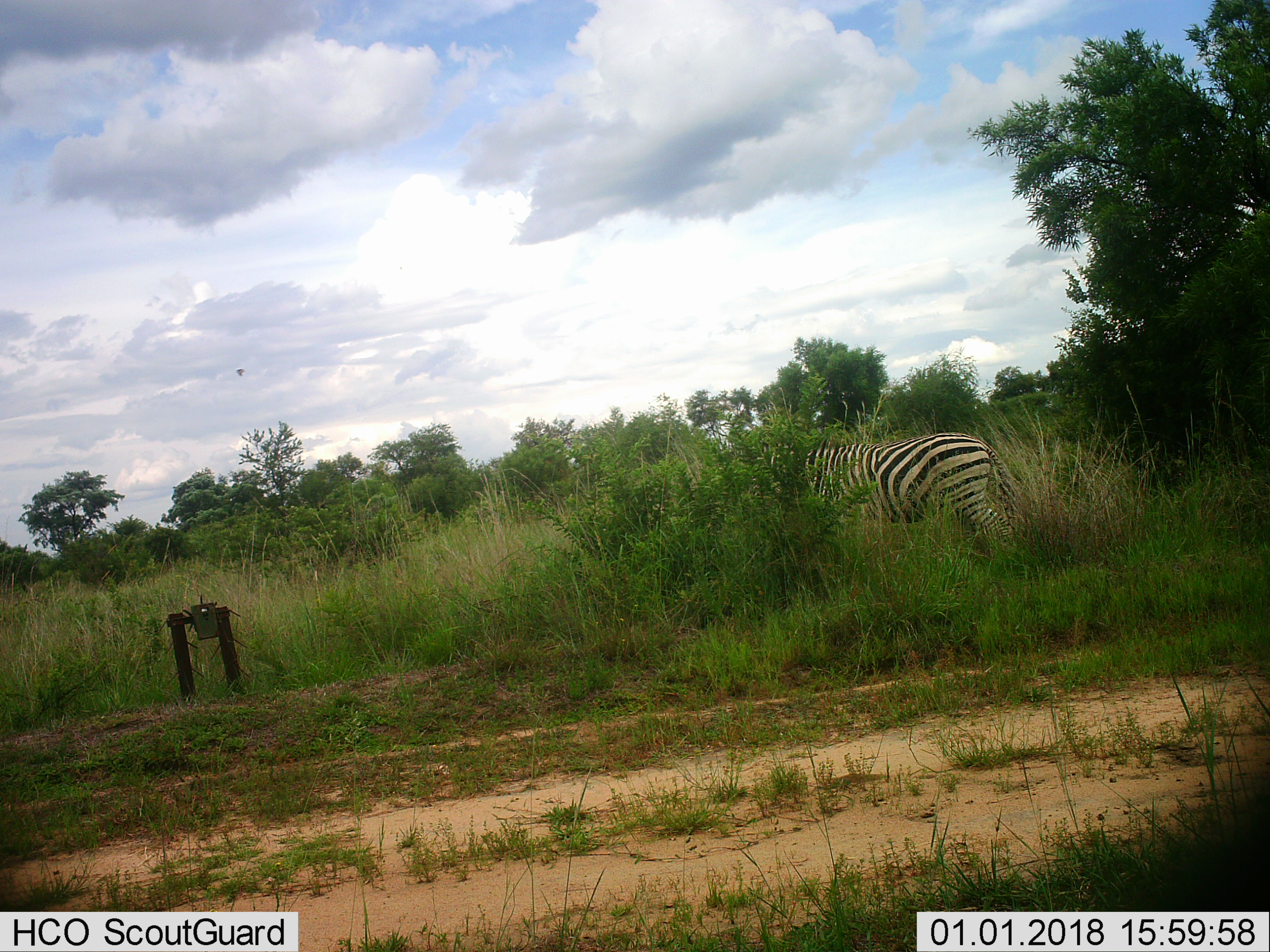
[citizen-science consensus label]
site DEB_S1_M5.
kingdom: Animalia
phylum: Chordata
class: Mammalia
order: Perissodactyla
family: Equidae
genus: Equus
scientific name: Equus quagga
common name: plains zebra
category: zebraplains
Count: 1.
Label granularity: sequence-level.